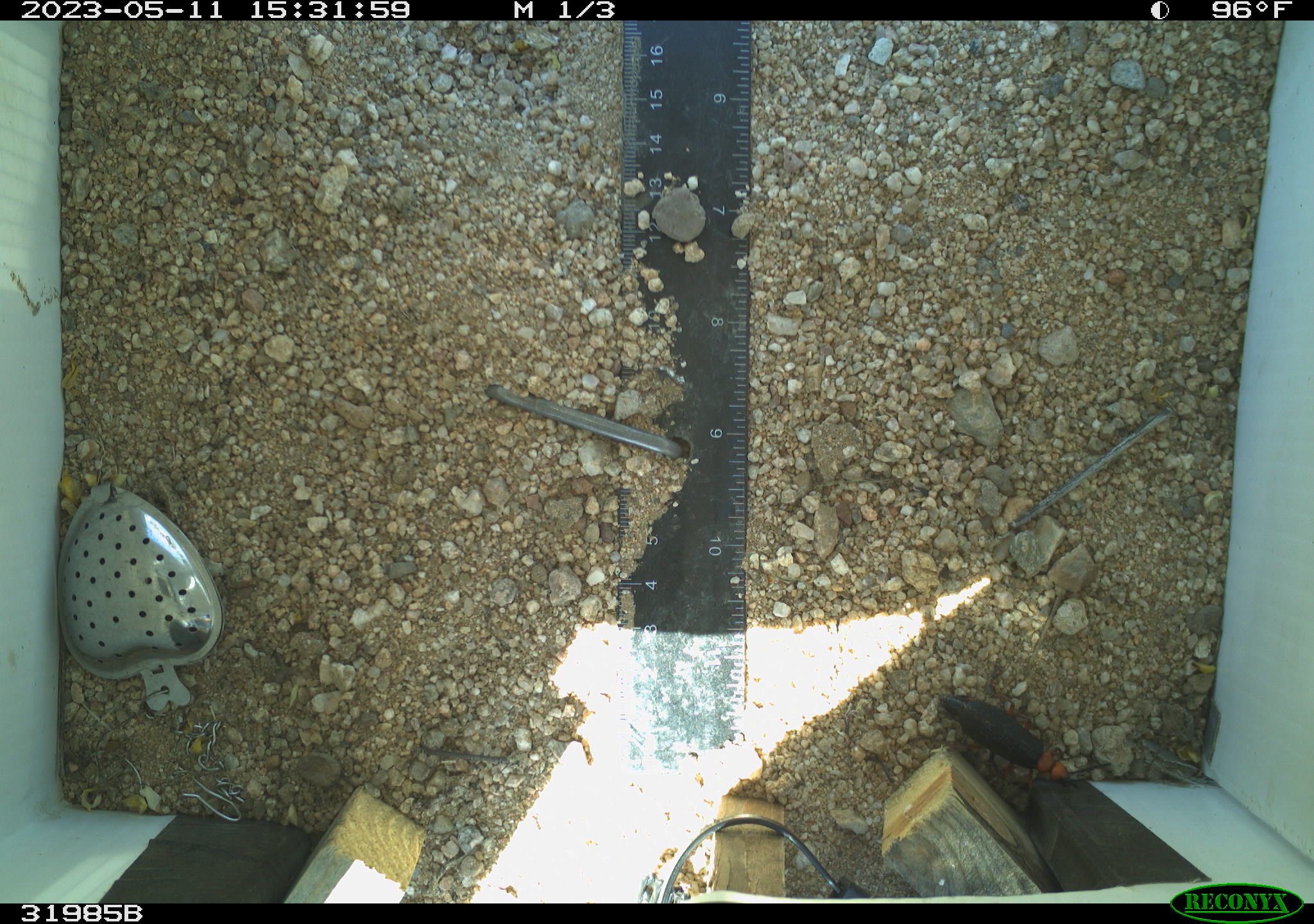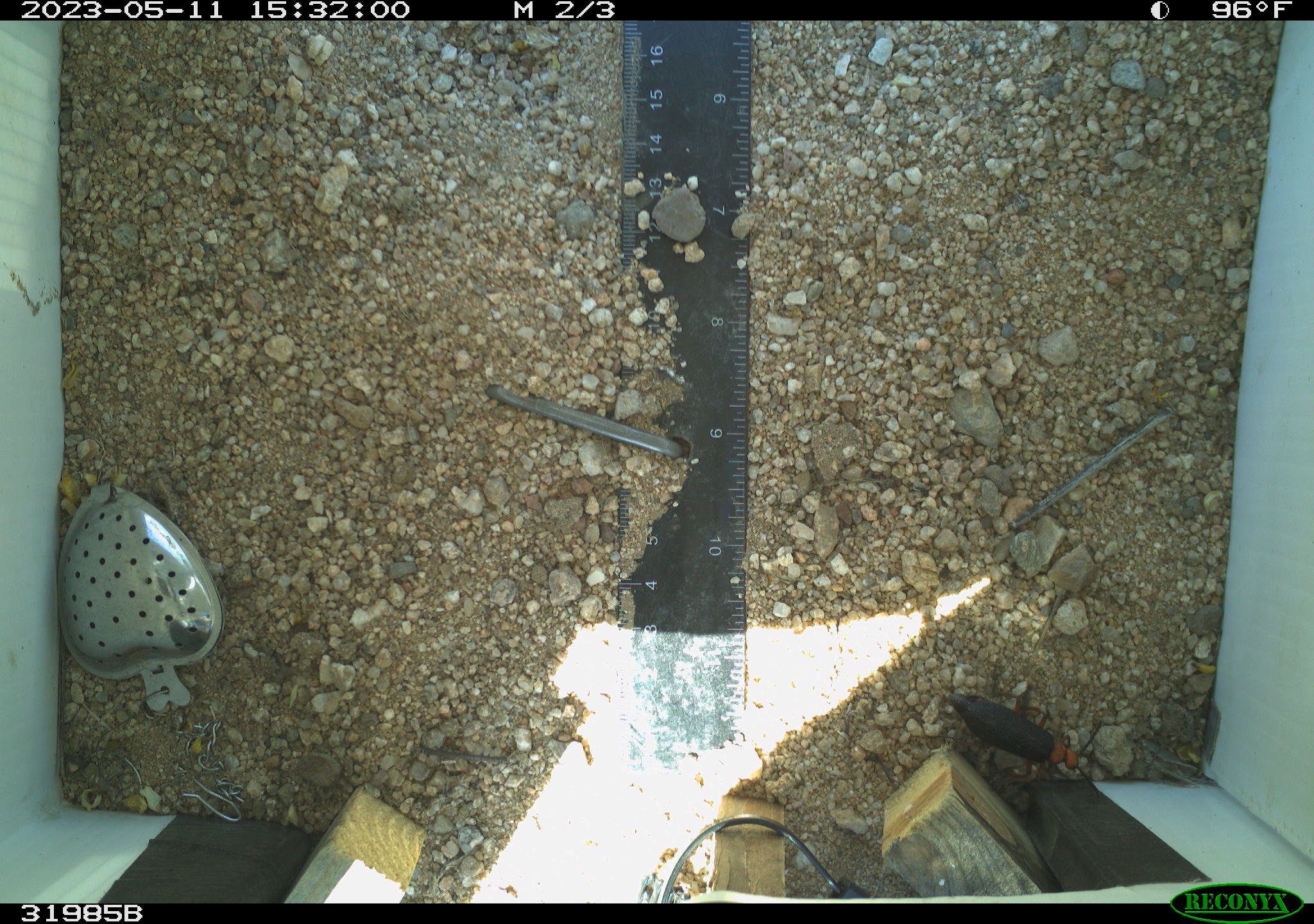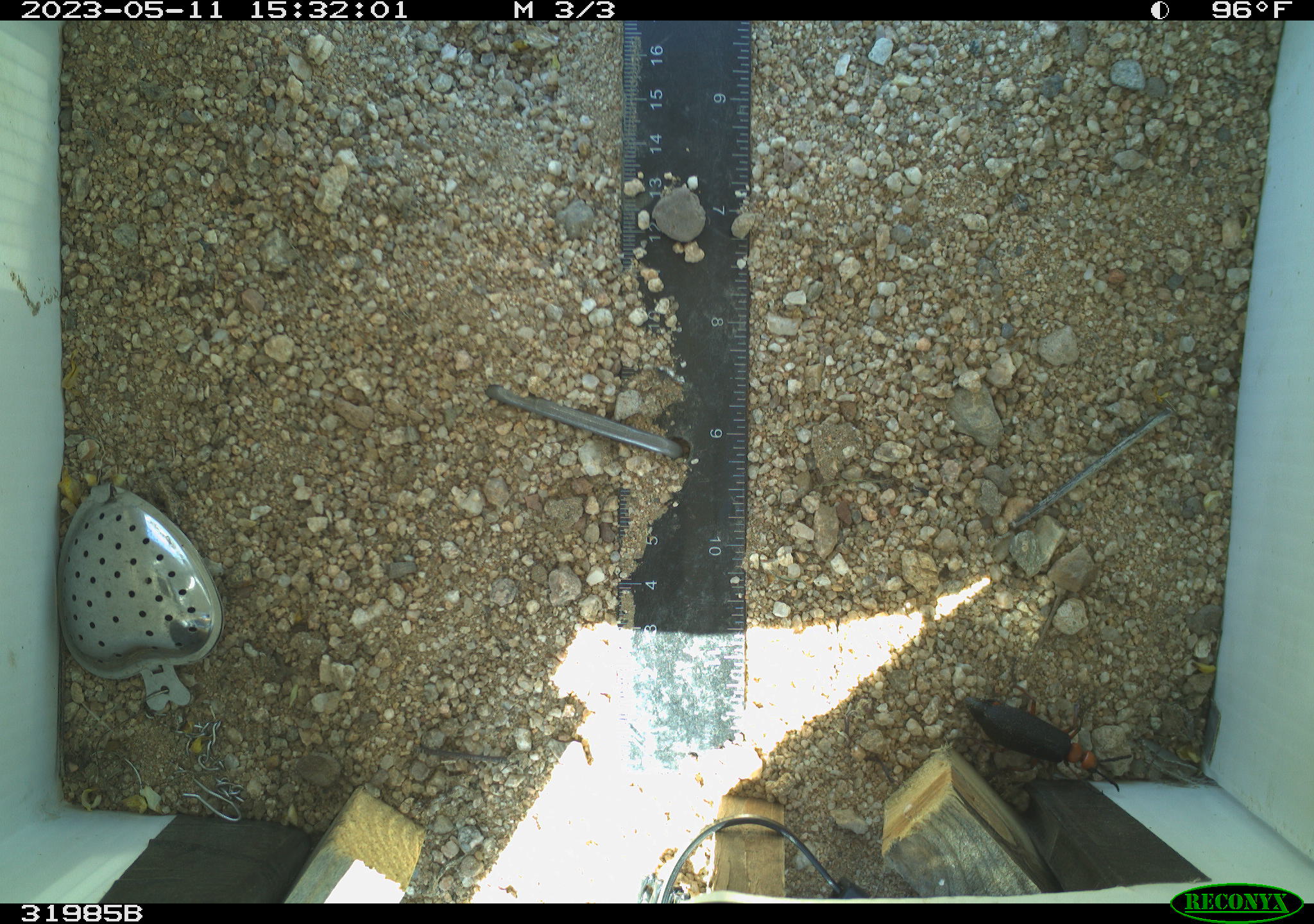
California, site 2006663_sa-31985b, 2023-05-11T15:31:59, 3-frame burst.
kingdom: Animalia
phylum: Arthropoda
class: Insecta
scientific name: Insecta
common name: insect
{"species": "insect (Insecta)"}